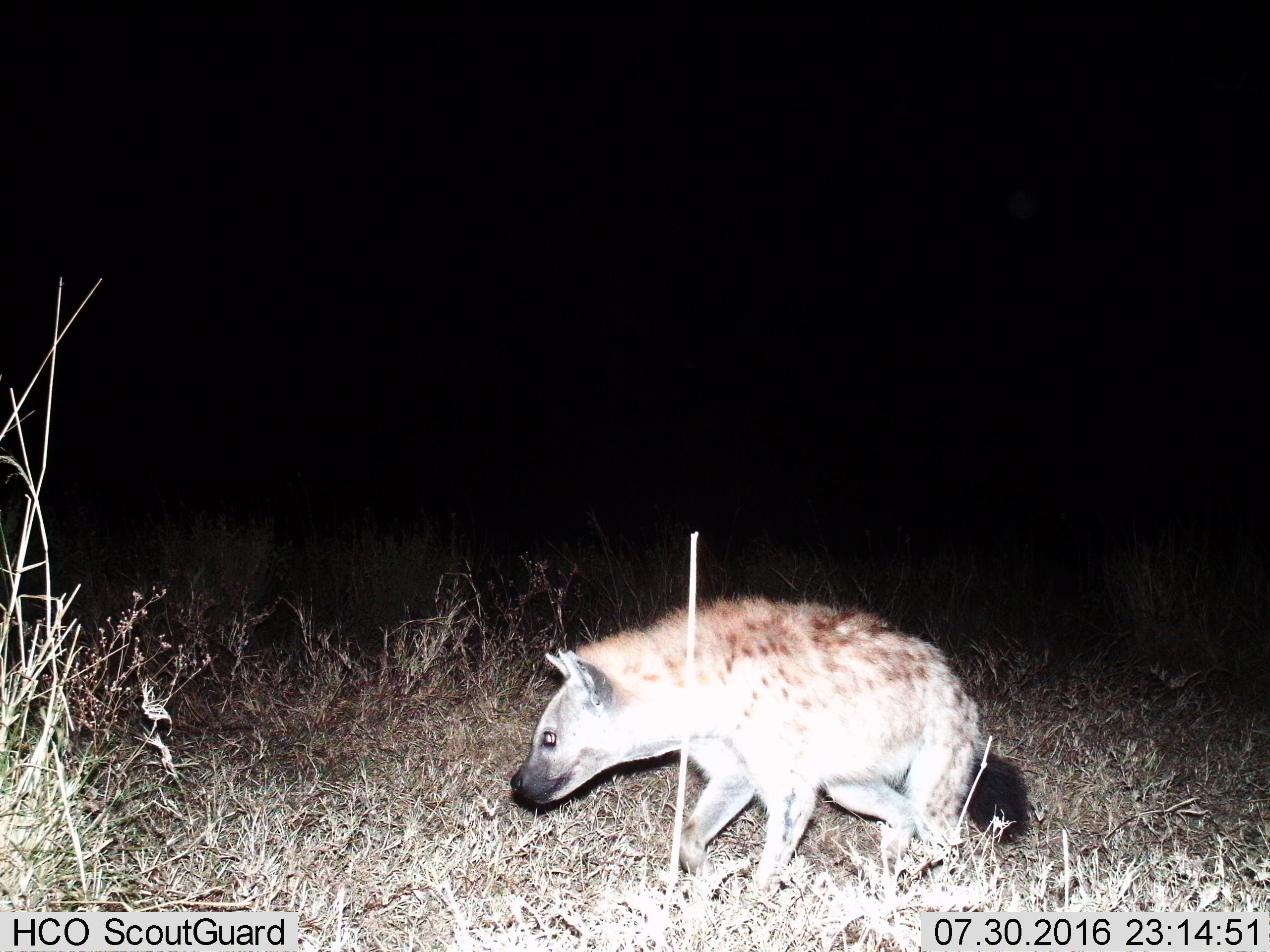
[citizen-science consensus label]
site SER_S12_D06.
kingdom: Animalia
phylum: Chordata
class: Mammalia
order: Carnivora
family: Hyaenidae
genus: Crocuta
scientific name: Crocuta crocuta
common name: spotted hyena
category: hyenaspotted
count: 1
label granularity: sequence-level